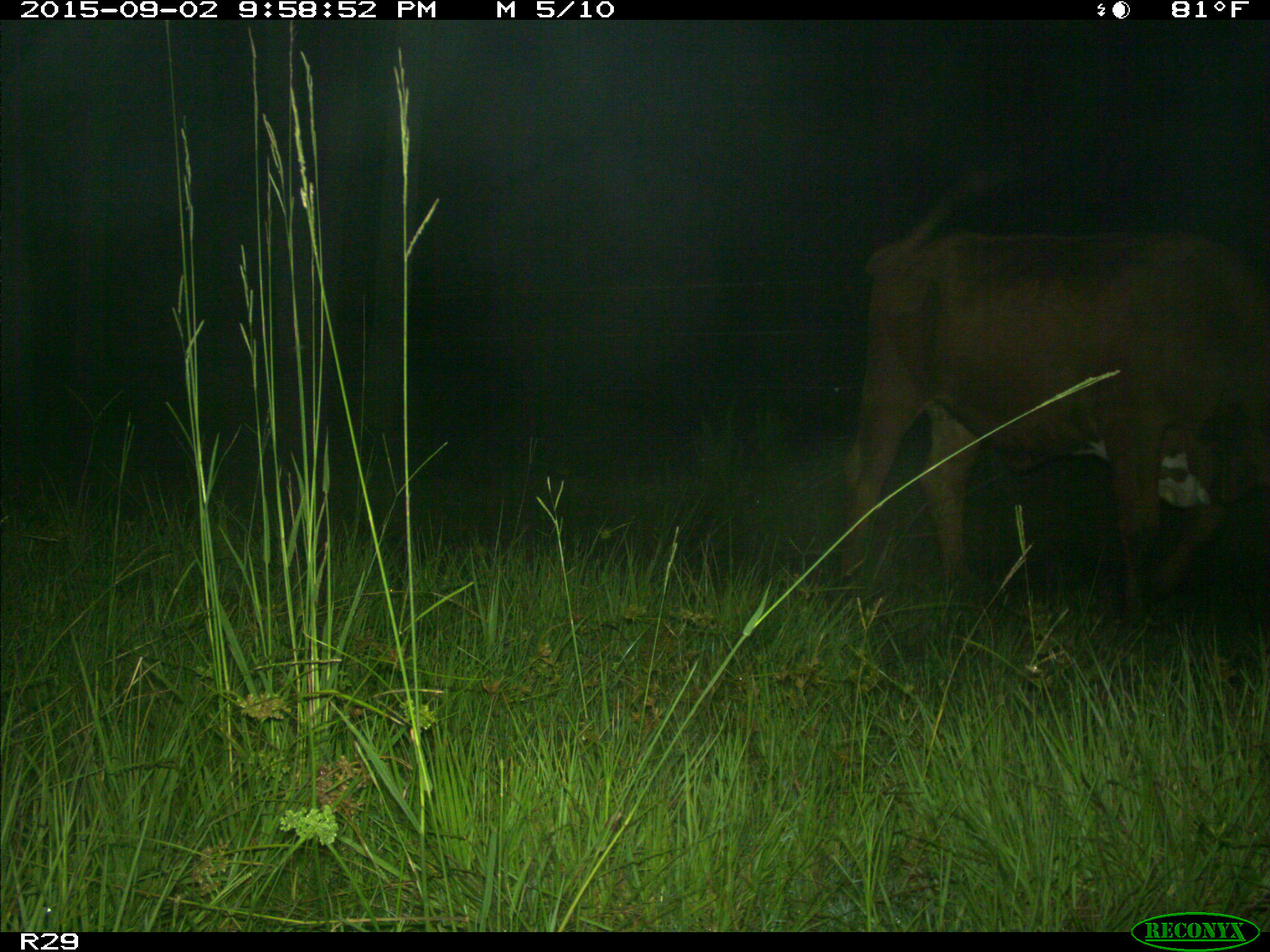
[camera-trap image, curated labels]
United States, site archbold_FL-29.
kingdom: Animalia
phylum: Chordata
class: Mammalia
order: Artiodactyla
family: Bovidae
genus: Bos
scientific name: Bos taurus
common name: domestic cow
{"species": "Bos taurus (domestic cow)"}